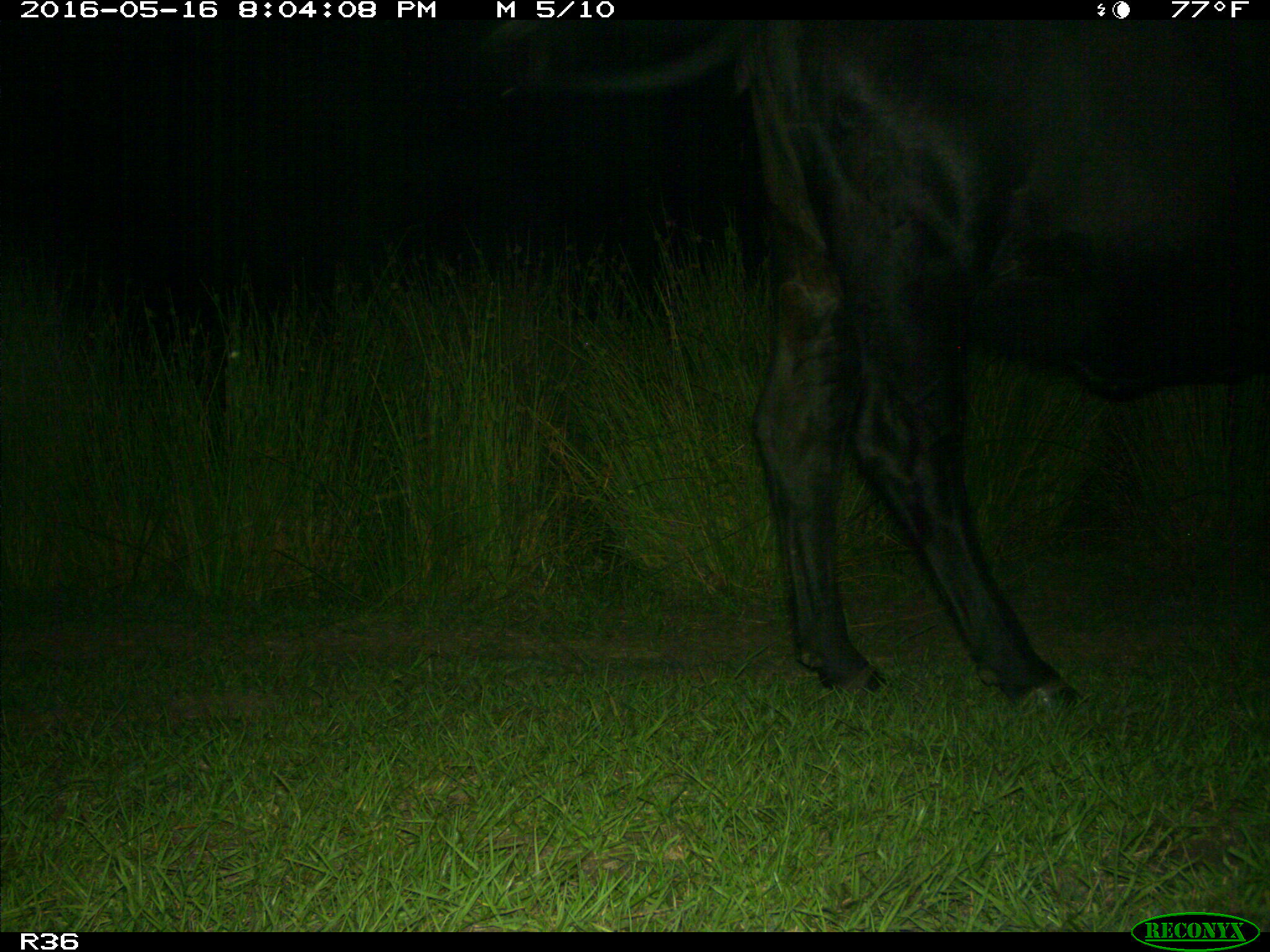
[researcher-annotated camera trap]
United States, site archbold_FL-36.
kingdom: Animalia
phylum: Chordata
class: Mammalia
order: Artiodactyla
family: Bovidae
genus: Bos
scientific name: Bos taurus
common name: domestic cow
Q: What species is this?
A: Bos taurus (domestic cow).